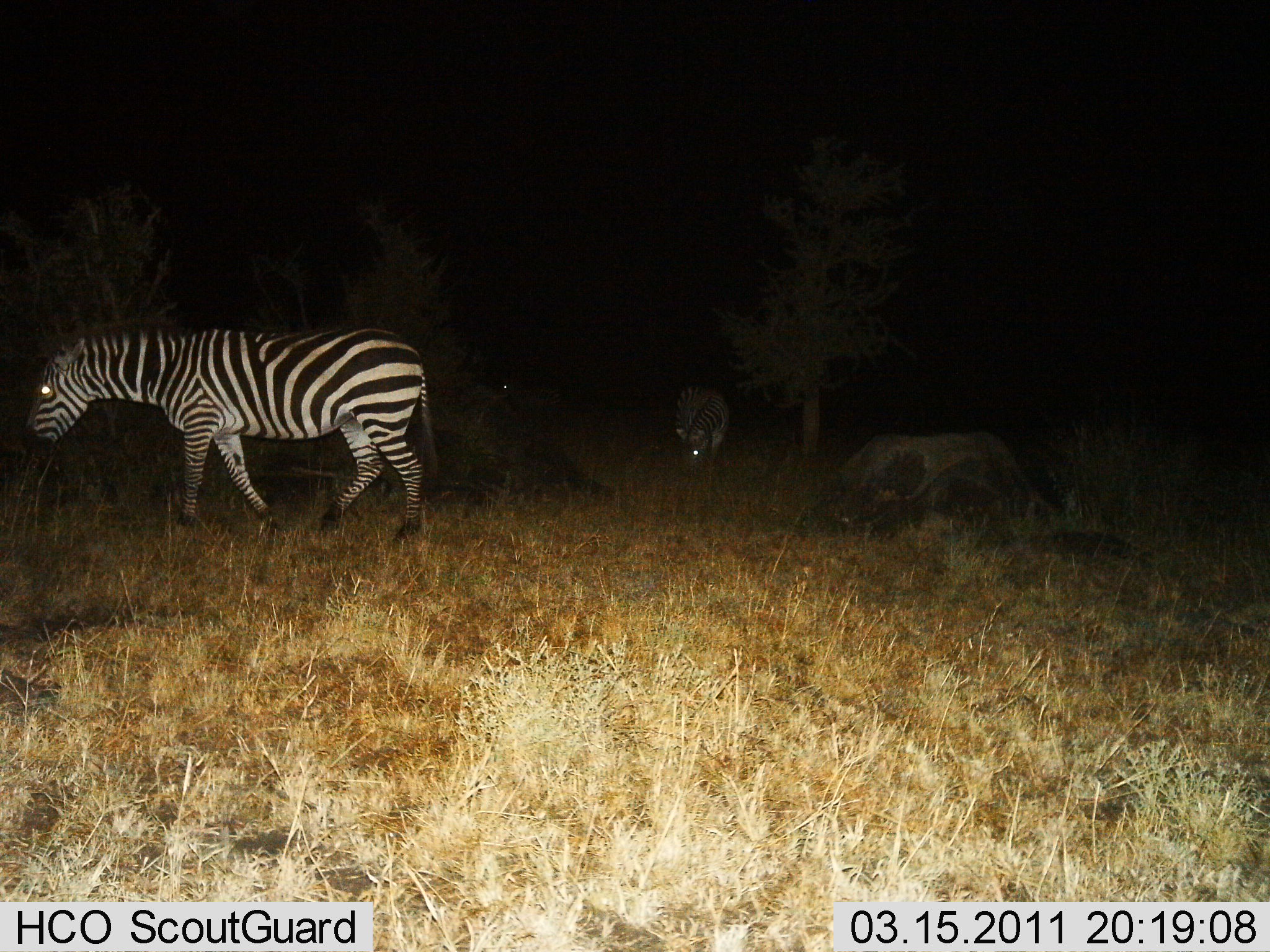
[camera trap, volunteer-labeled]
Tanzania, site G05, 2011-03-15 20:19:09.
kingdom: Animalia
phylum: Chordata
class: Mammalia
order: Perissodactyla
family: Equidae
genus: Equus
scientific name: Equus quagga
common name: plains zebra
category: zebra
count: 2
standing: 33%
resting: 0%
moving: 67%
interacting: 0%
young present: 0%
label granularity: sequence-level